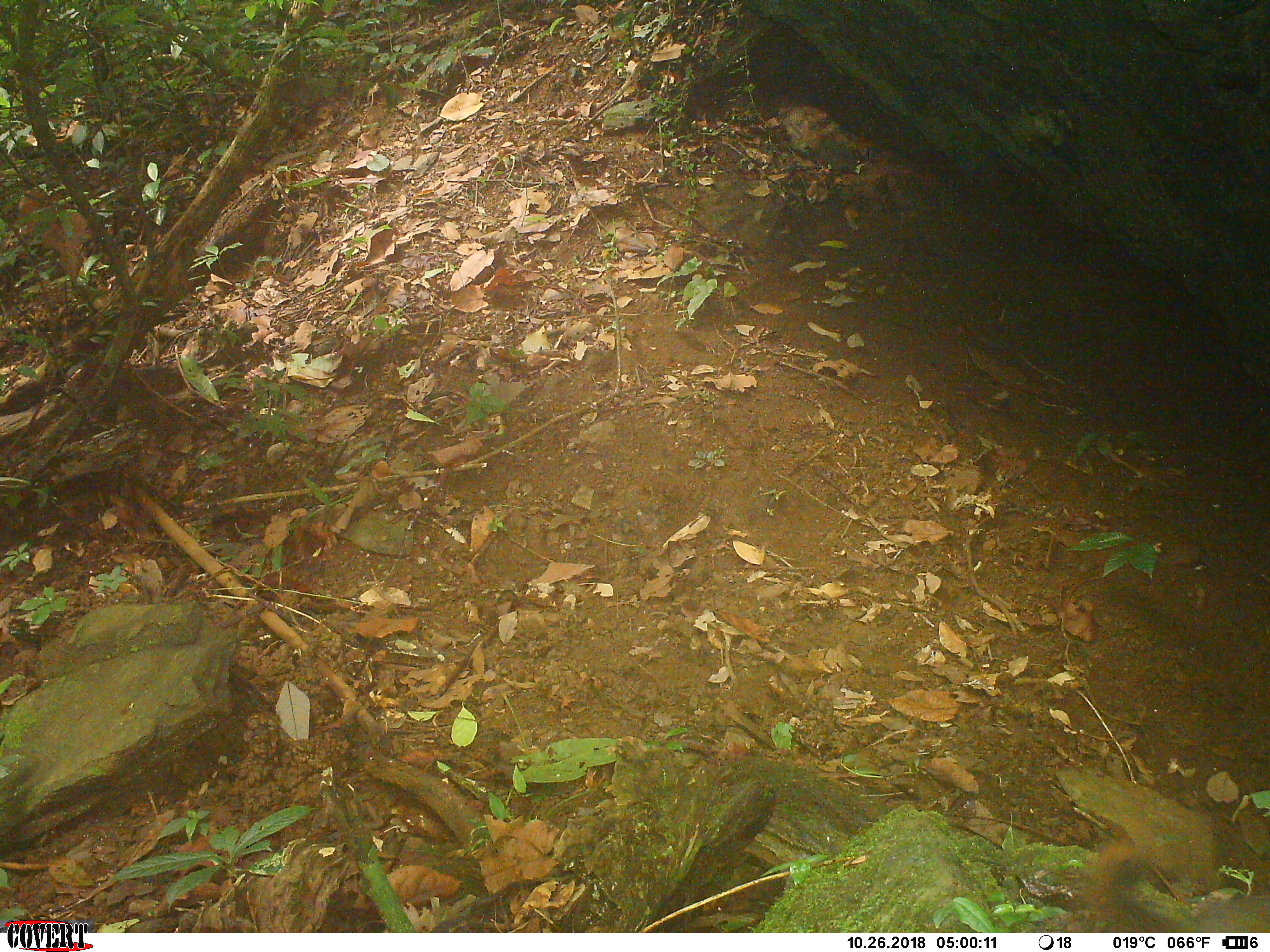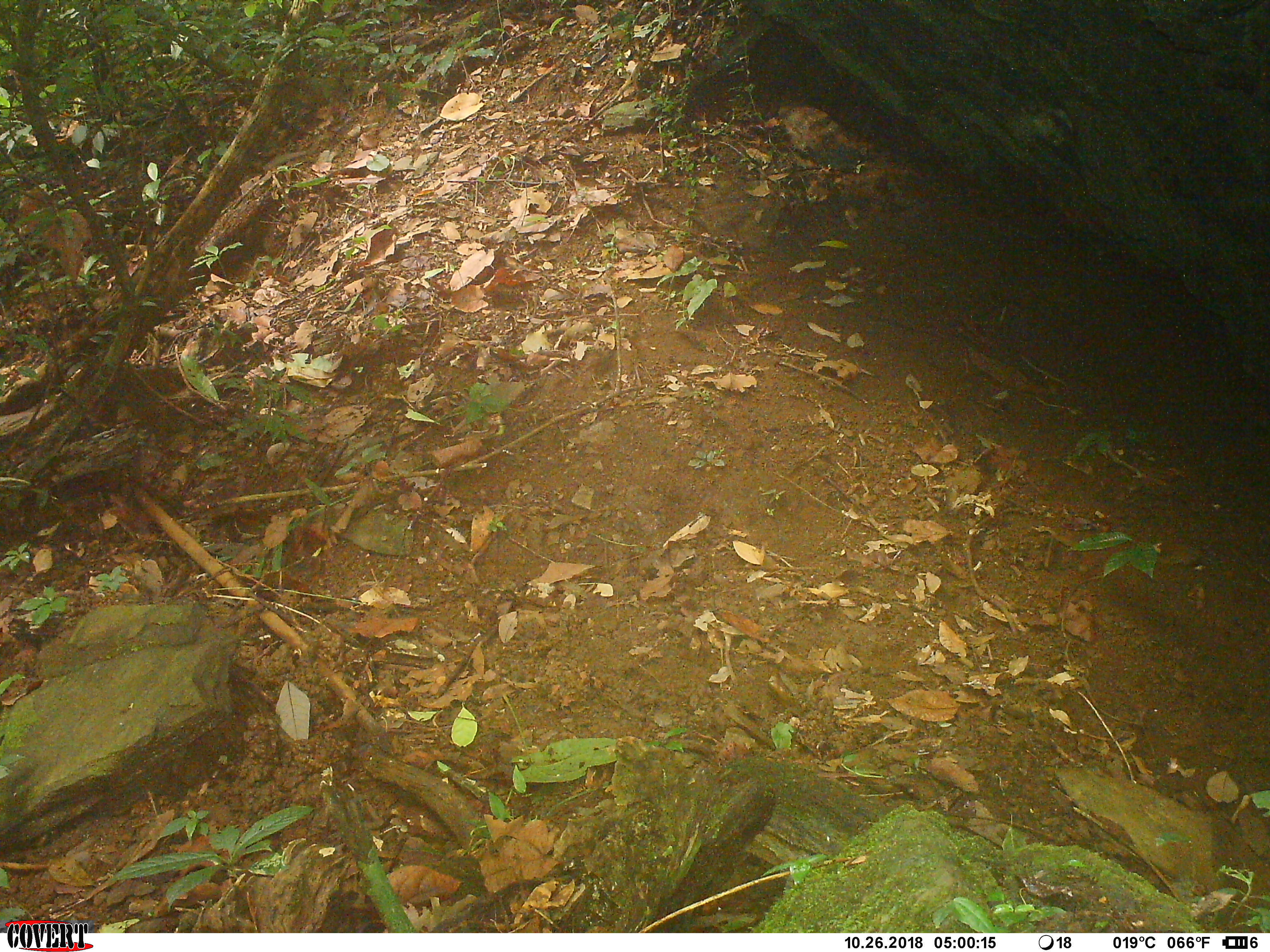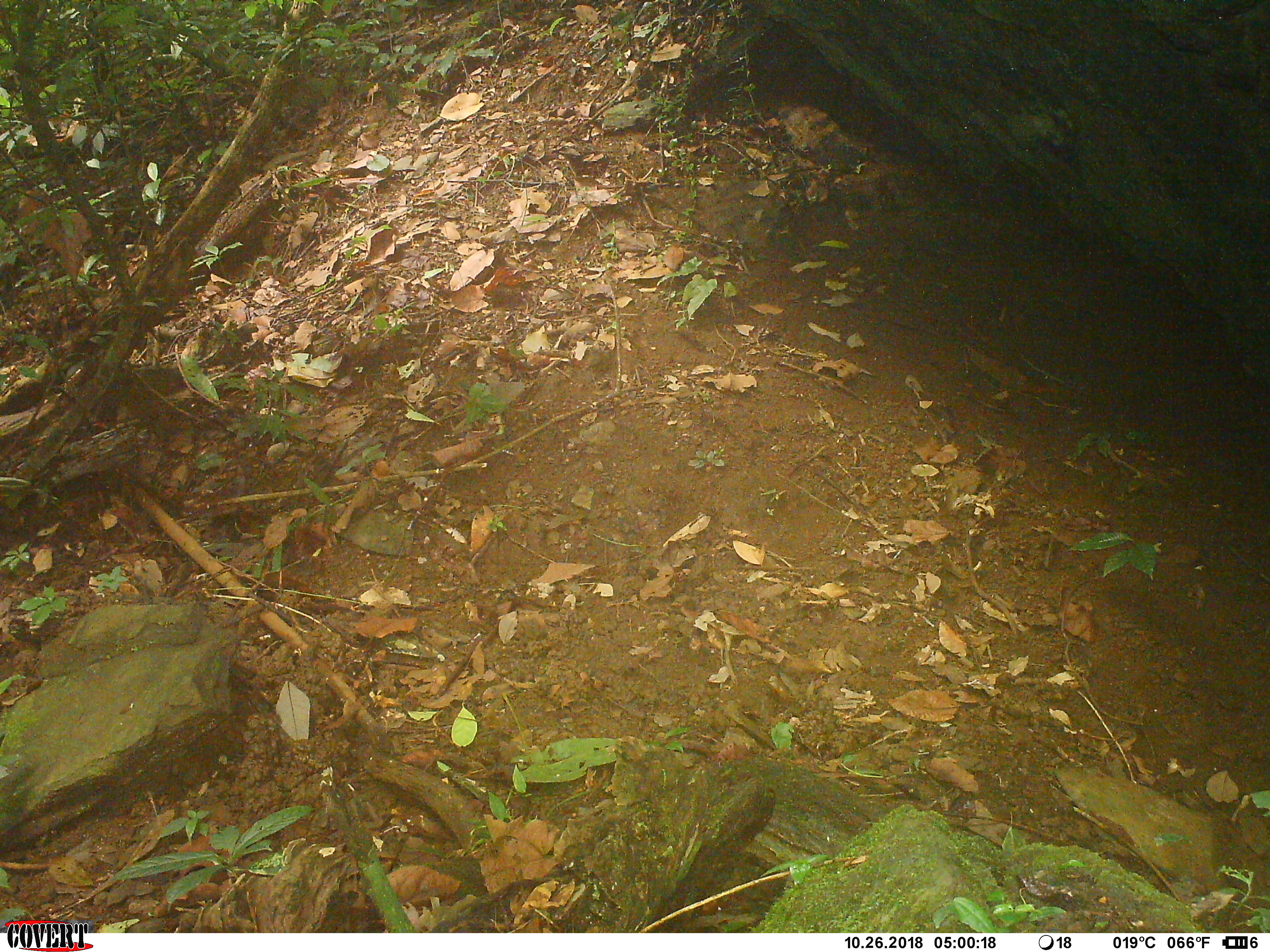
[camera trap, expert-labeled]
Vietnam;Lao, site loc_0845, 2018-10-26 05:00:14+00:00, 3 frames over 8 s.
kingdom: Animalia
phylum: Chordata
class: Mammalia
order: Rodentia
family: Sciuridae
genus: Dremomys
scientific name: Dremomys rufigenis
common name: red-cheeked squirrel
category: red cheeked squirrel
Red cheeked squirrel (red-cheeked squirrel) (Dremomys rufigenis). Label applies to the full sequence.